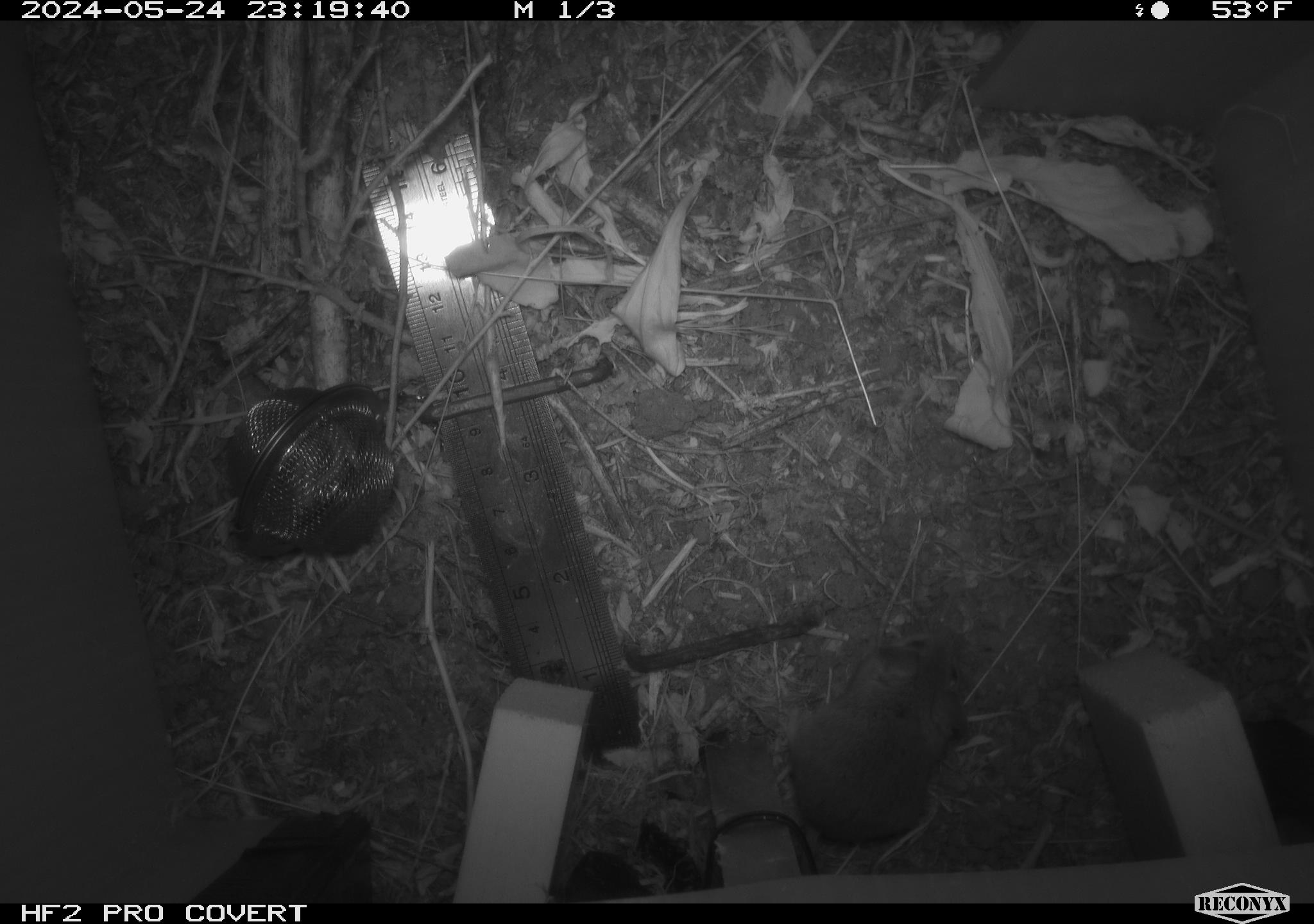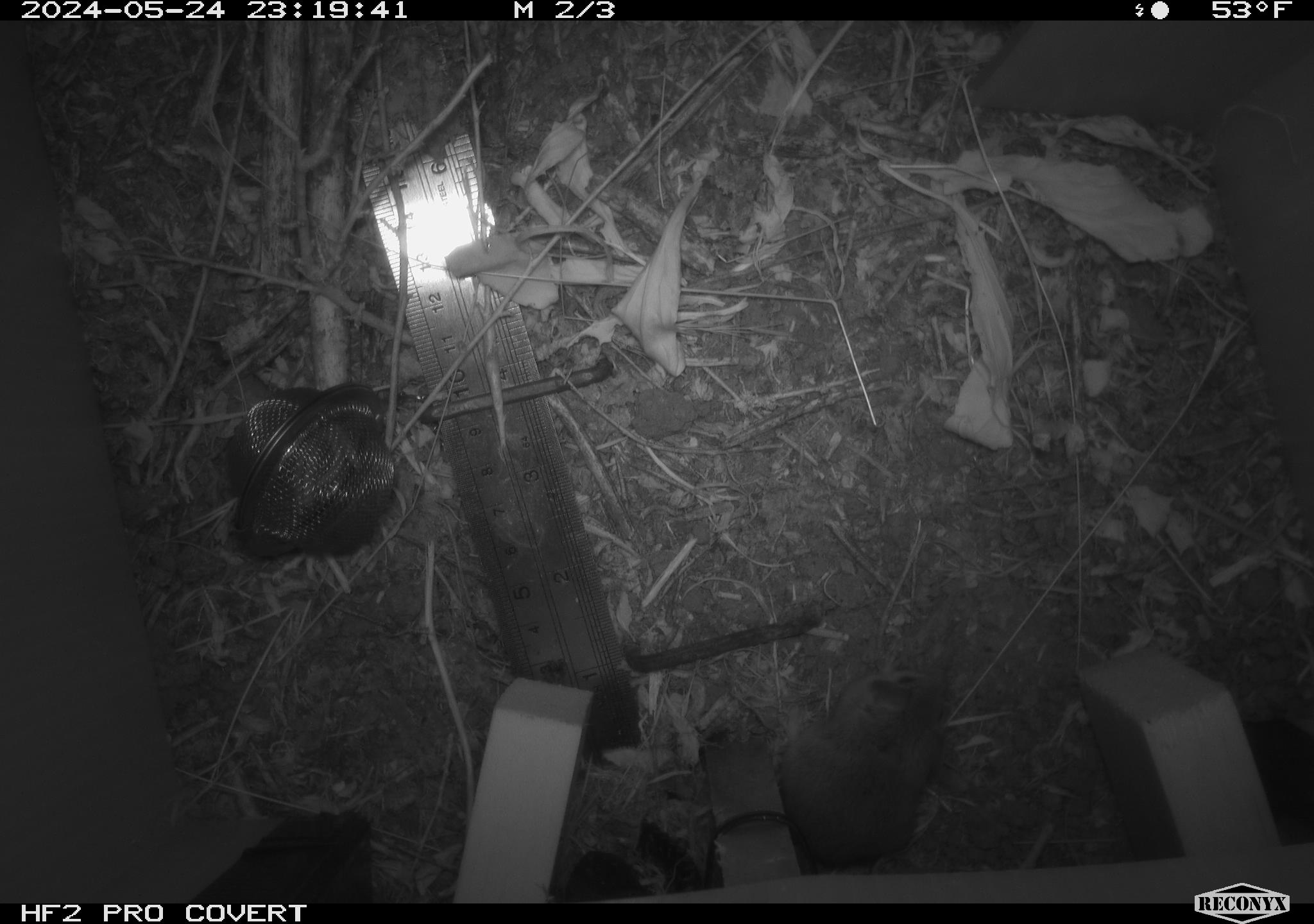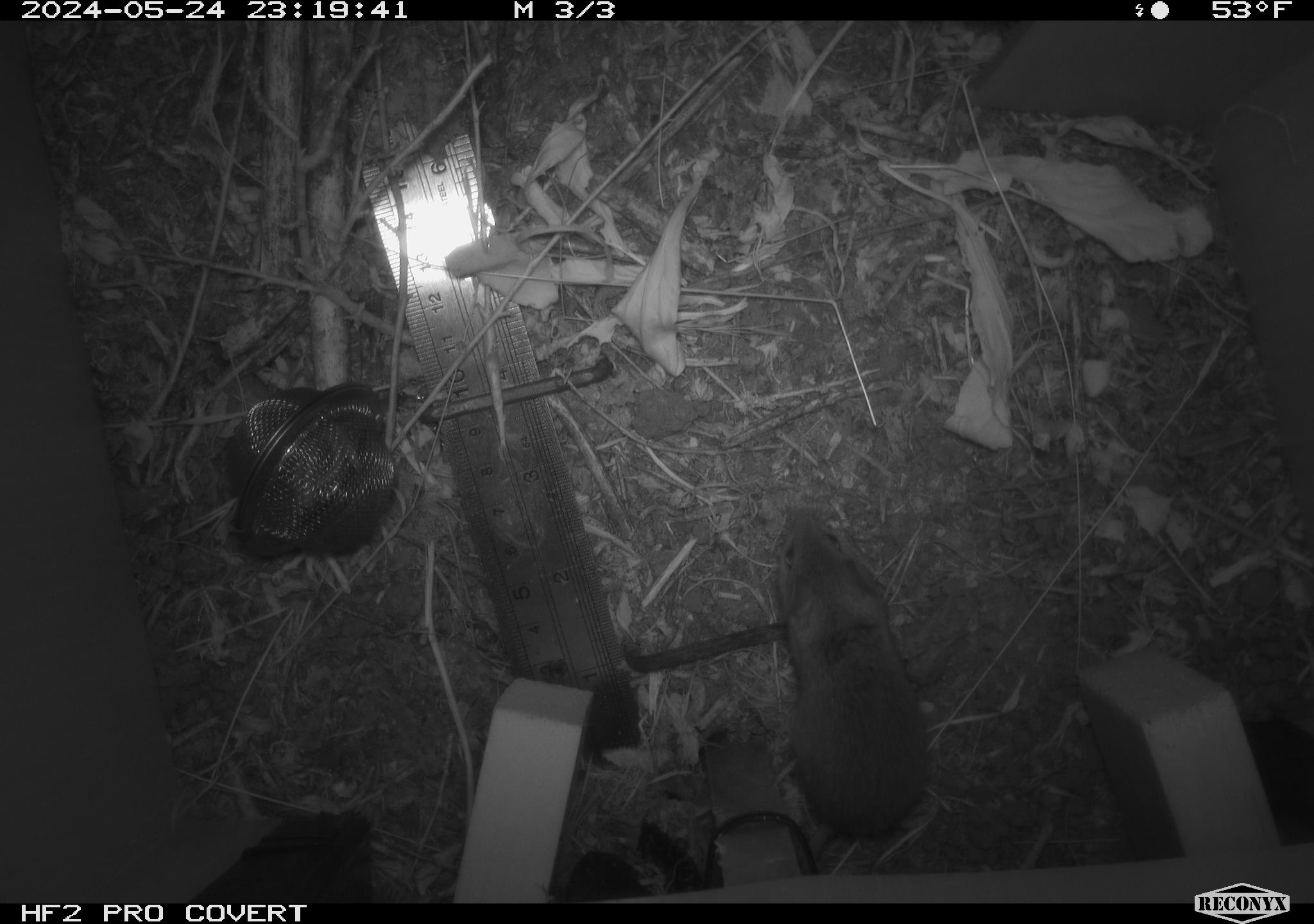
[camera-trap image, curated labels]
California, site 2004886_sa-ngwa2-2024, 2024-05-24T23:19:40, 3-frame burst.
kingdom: Animalia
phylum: Chordata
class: Mammalia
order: Rodentia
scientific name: Rodentia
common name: mouse species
Mouse species (Rodentia).